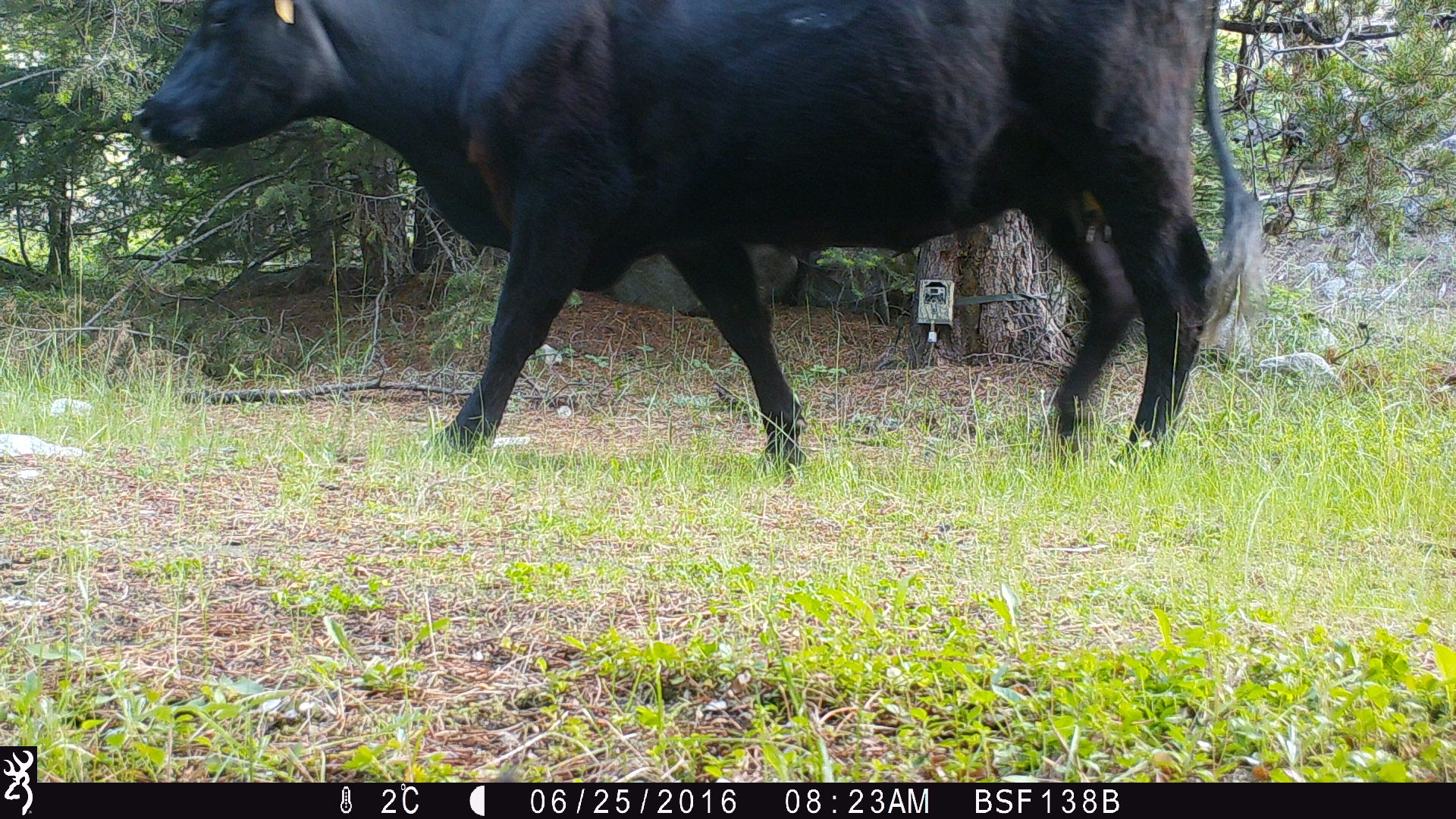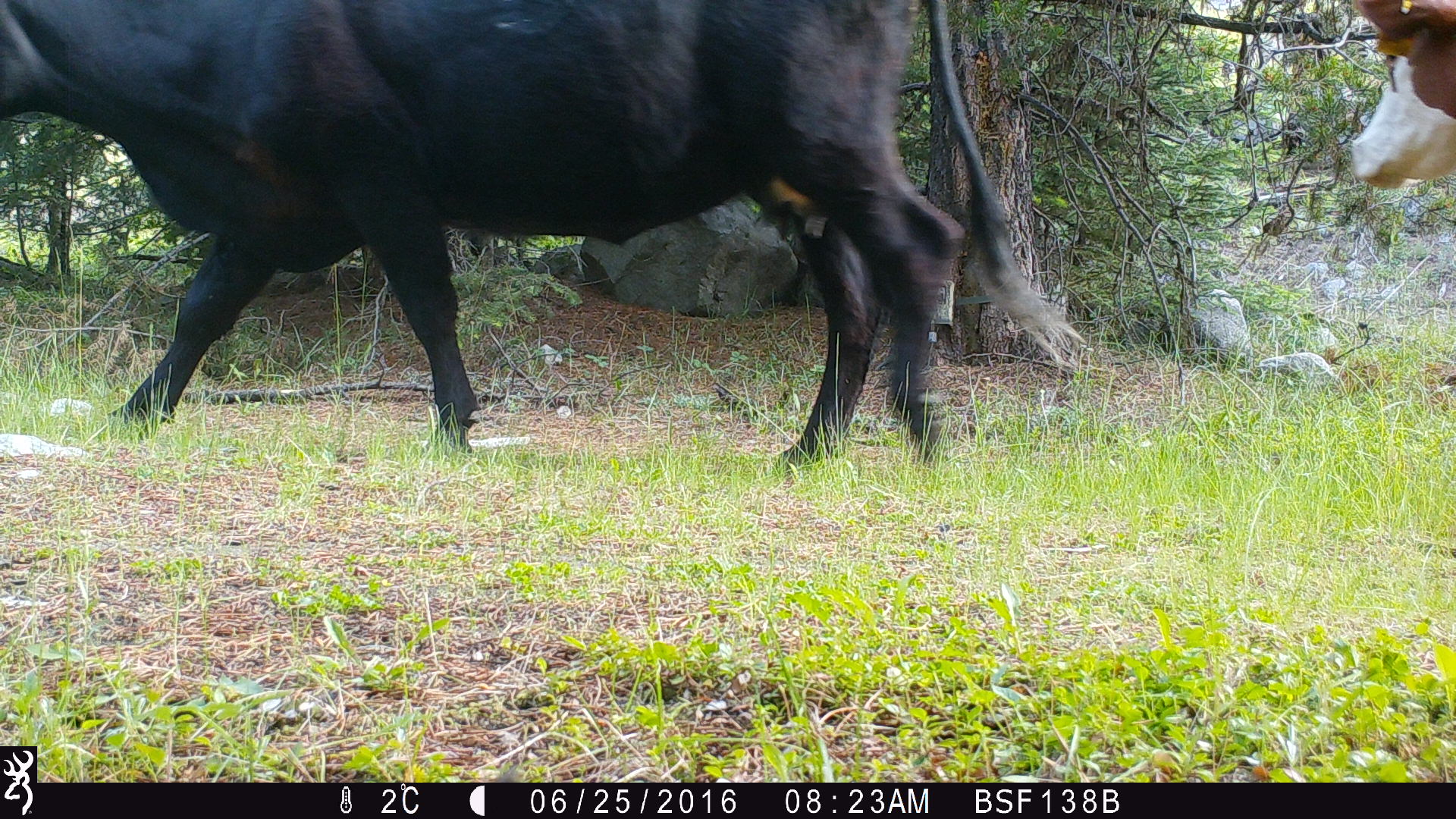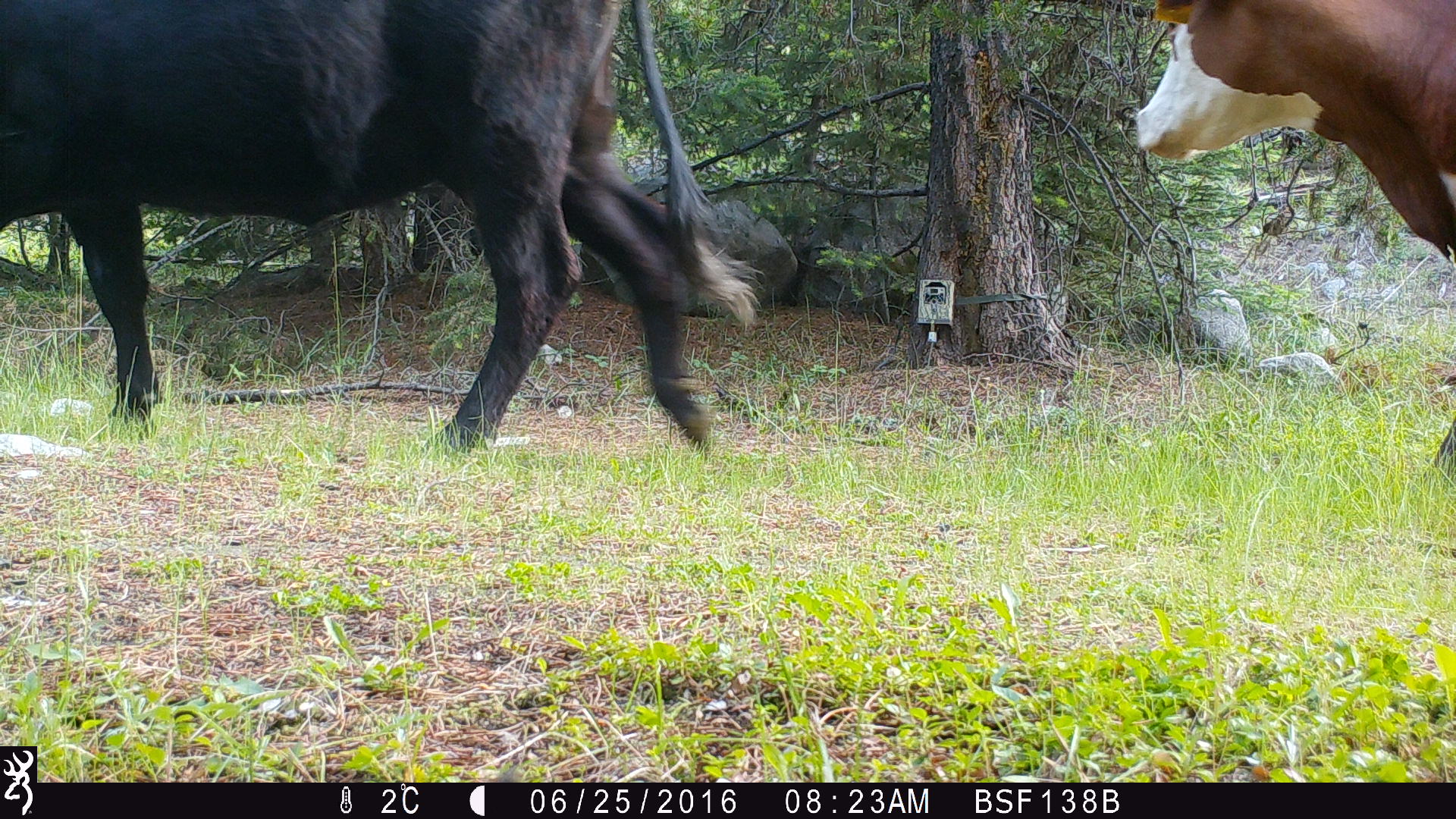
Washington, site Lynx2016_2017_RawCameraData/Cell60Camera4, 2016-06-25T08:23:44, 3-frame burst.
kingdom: Animalia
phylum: Chordata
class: Mammalia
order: Artiodactyla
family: Bovidae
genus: Bos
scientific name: Bos taurus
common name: domestic cattle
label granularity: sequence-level